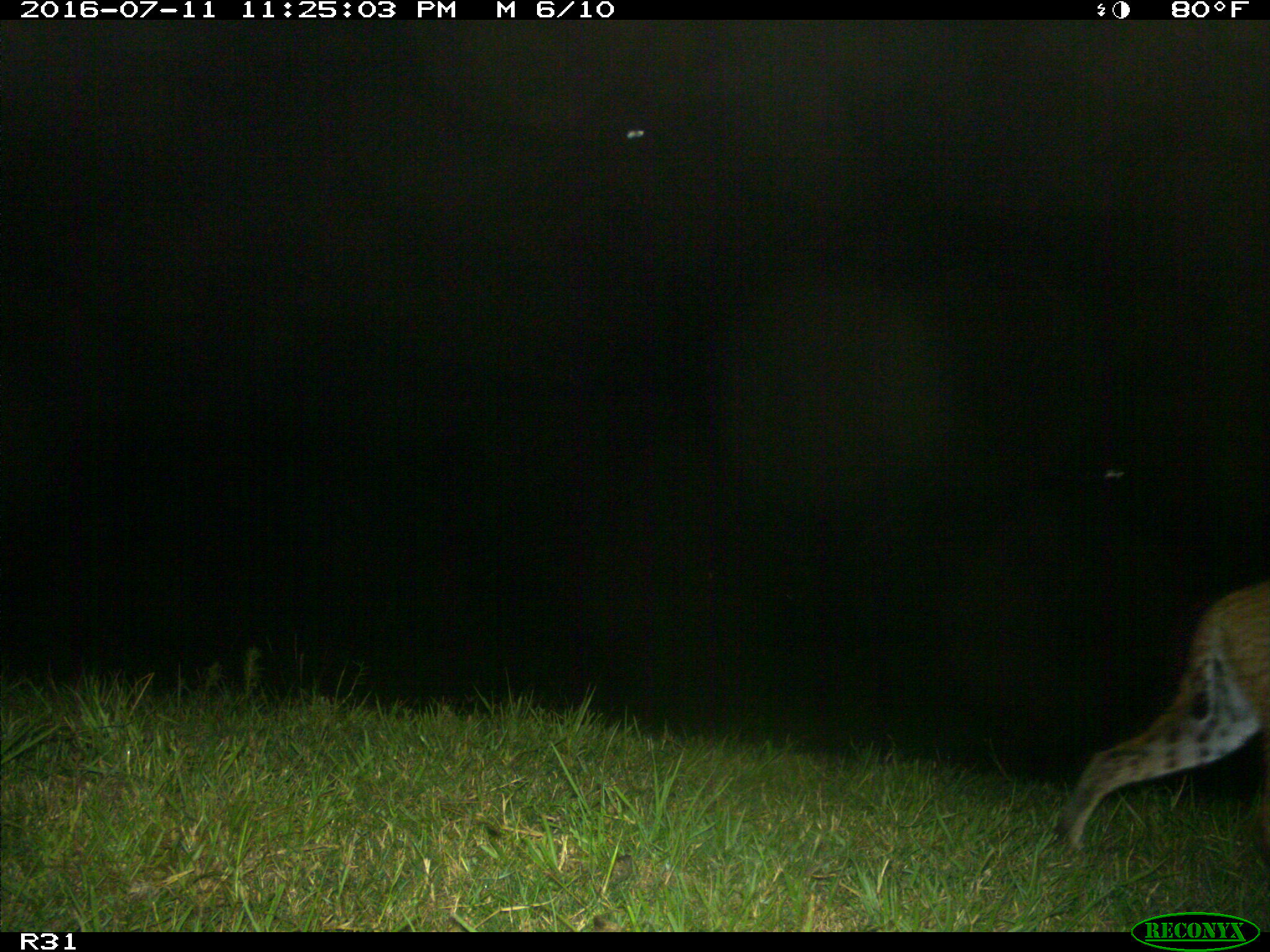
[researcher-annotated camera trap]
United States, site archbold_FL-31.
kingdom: Animalia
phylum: Chordata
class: Mammalia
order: Carnivora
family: Felidae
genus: Lynx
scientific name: Lynx rufus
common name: bobcat